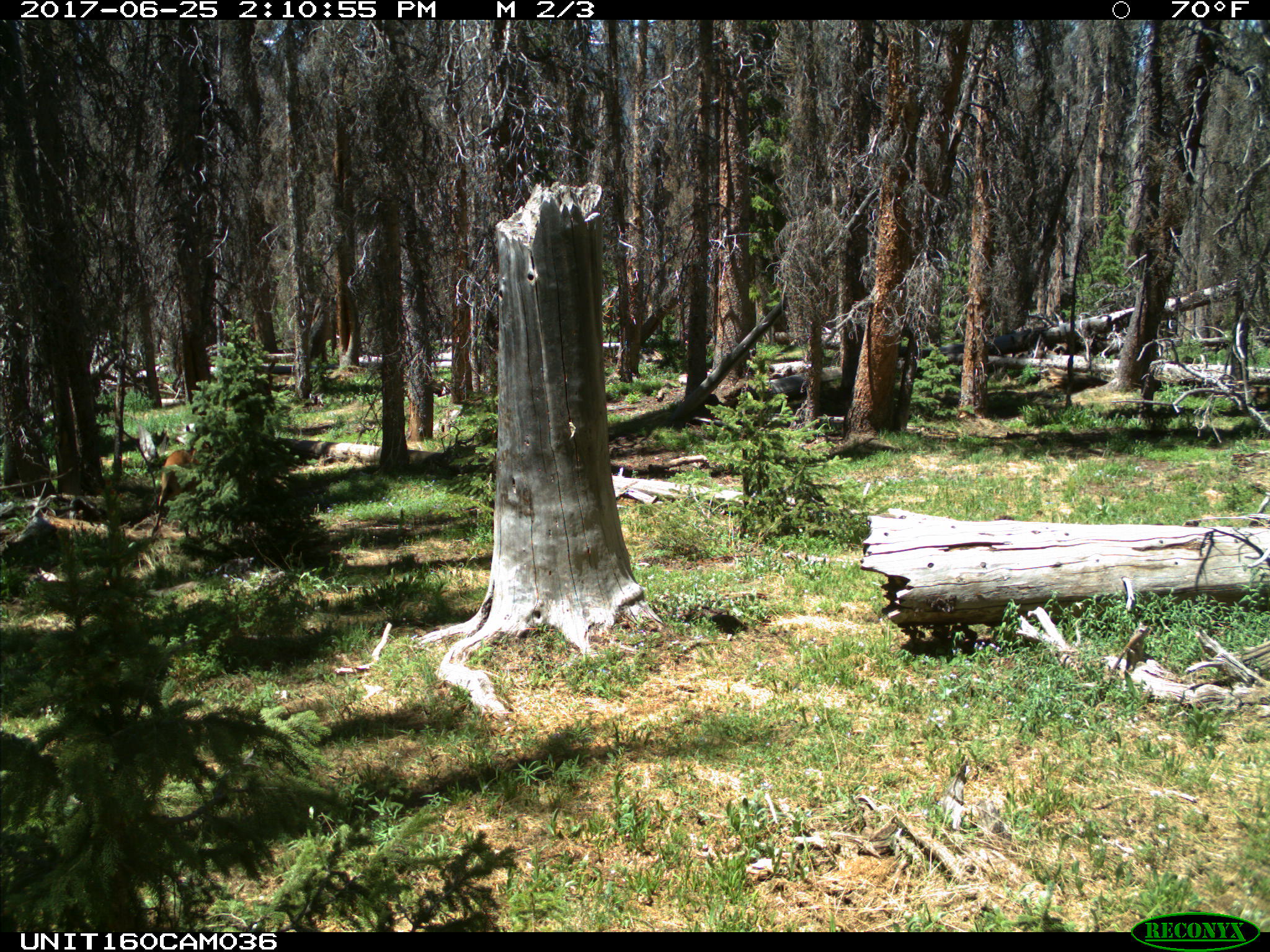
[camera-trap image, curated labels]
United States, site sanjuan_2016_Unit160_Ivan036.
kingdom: Animalia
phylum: Chordata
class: Mammalia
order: Artiodactyla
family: Cervidae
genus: Cervus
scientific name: Cervus elaphus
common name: red deer